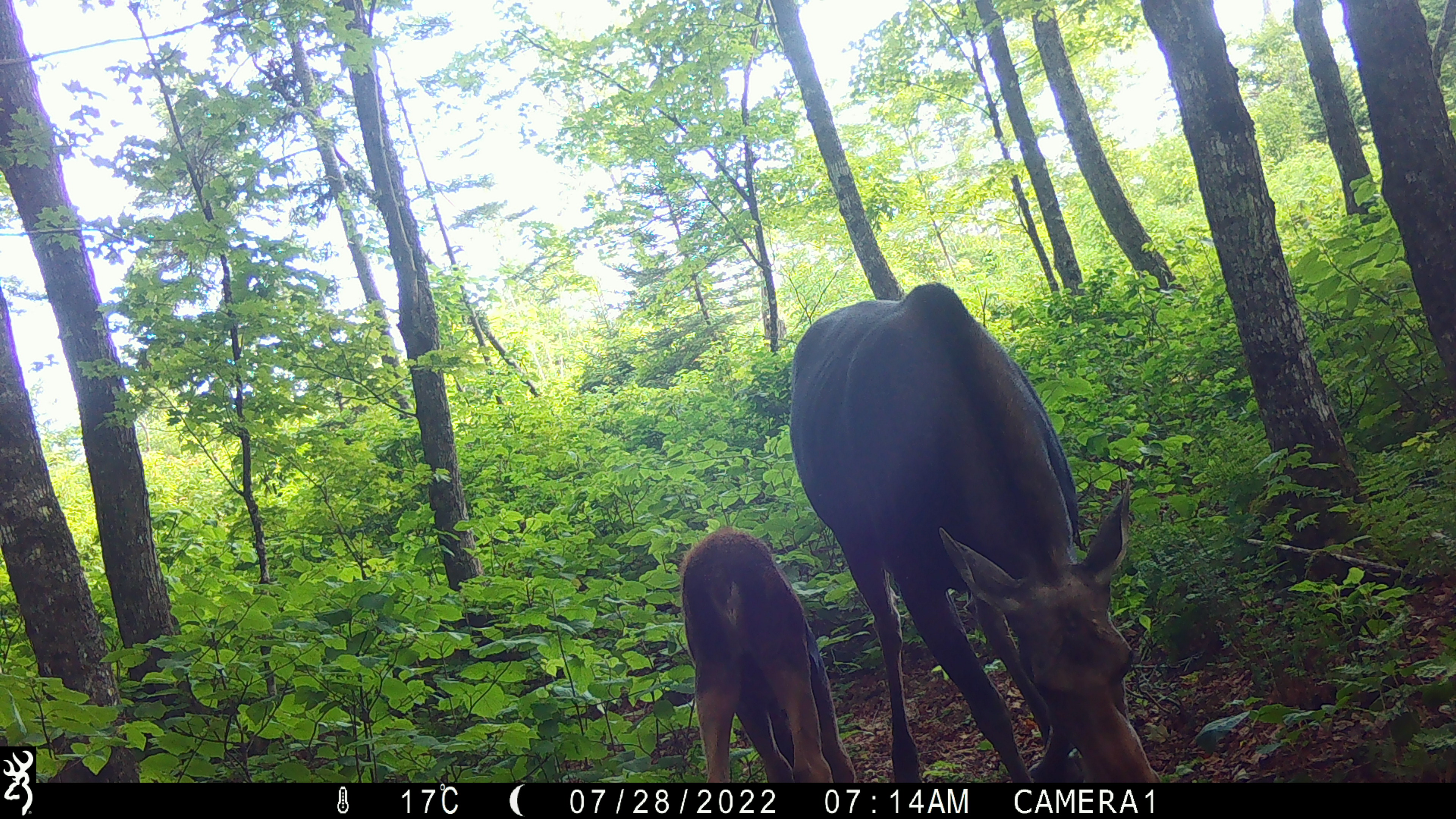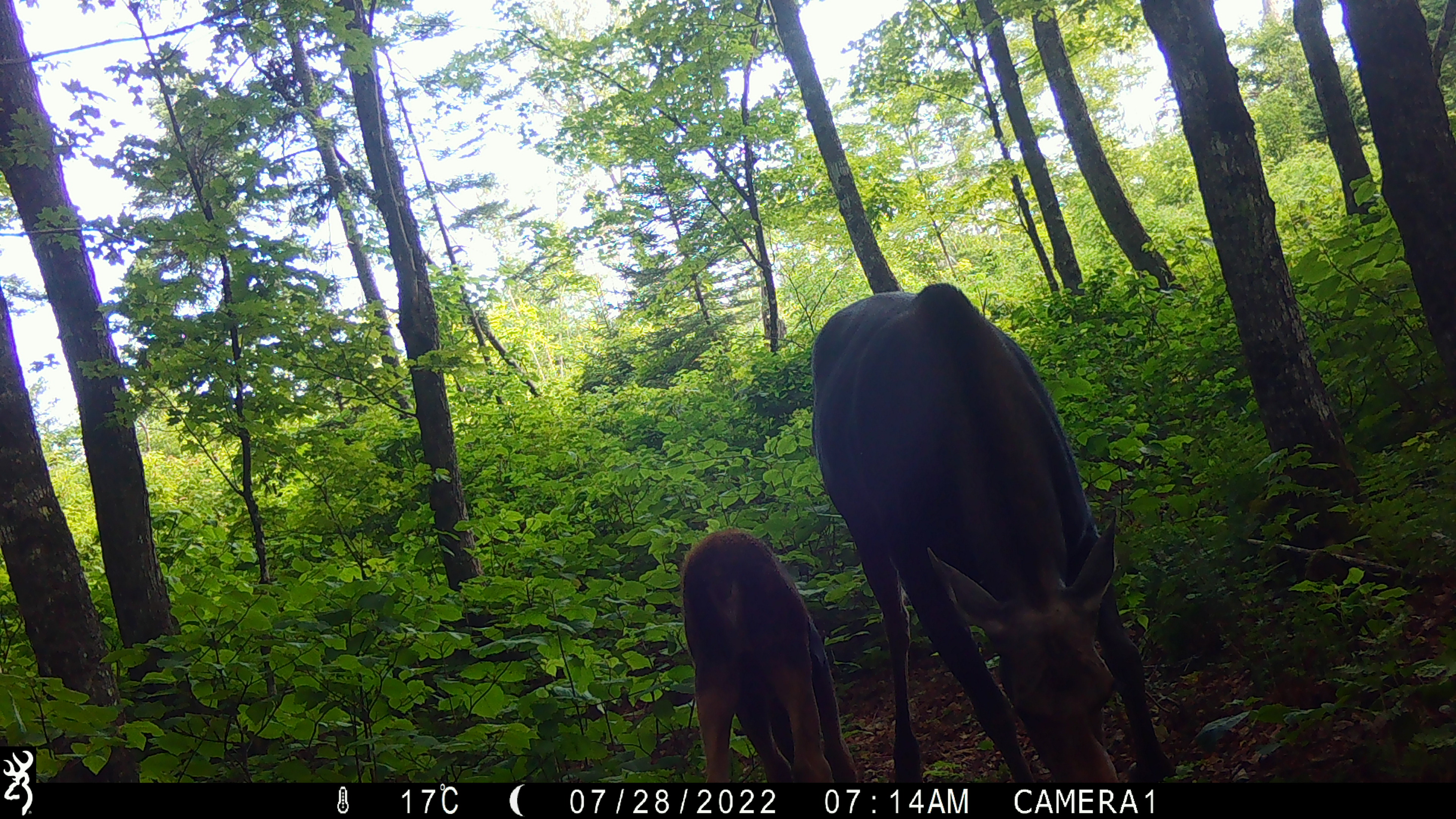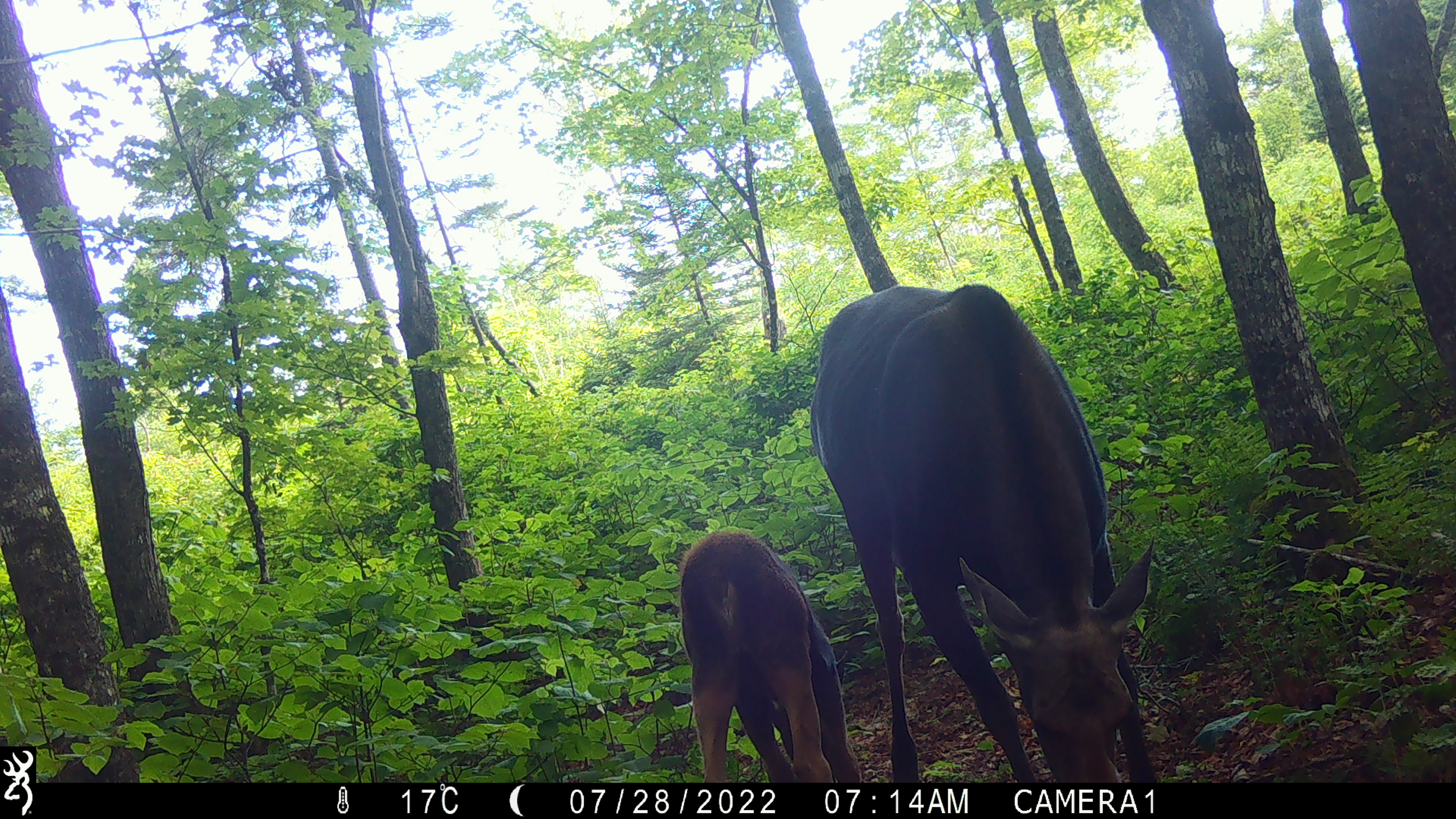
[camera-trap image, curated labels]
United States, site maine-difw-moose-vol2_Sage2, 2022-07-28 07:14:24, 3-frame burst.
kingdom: Animalia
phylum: Chordata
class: Mammalia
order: Artiodactyla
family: Cervidae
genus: Alces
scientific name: Alces alces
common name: moose